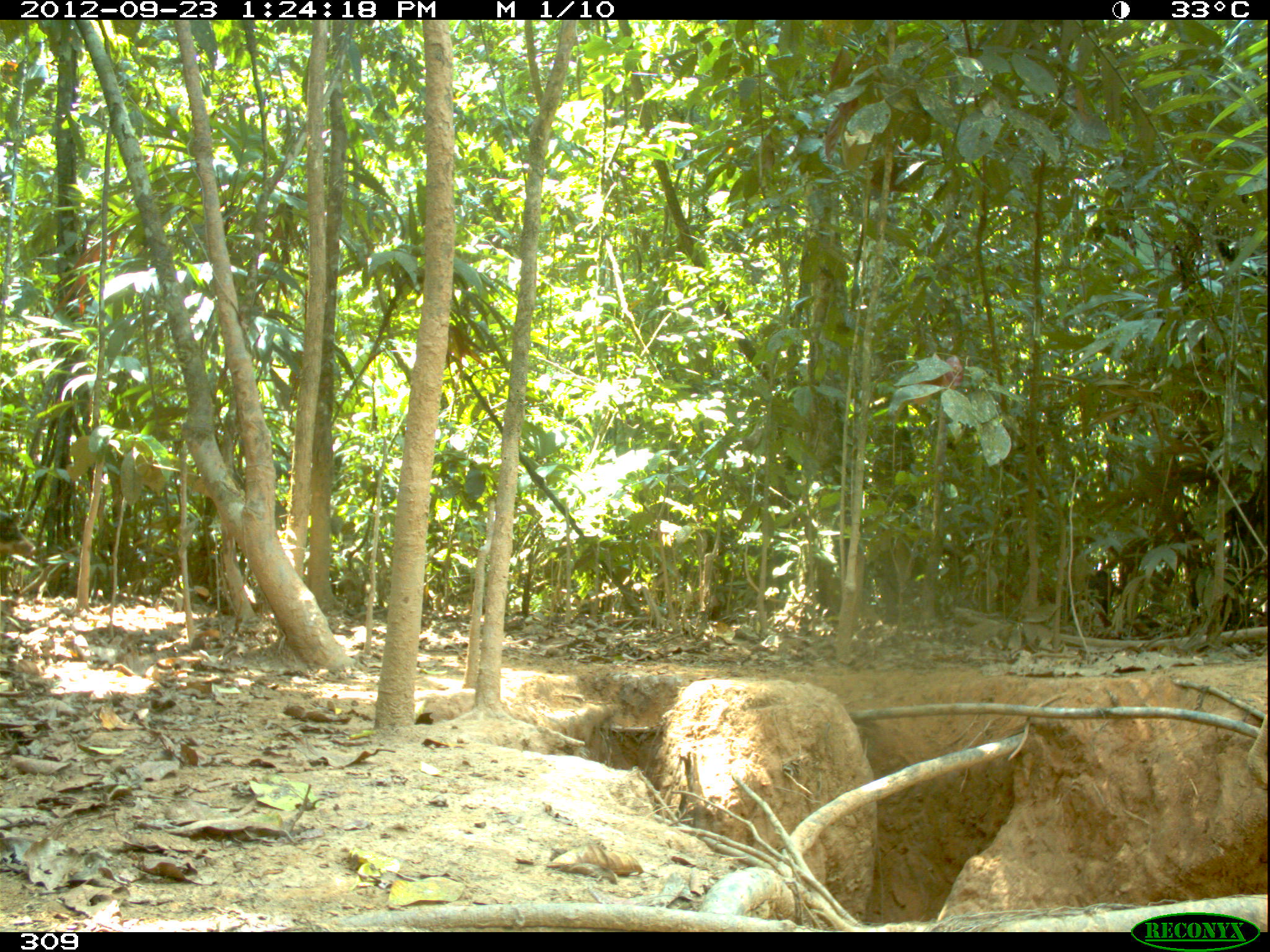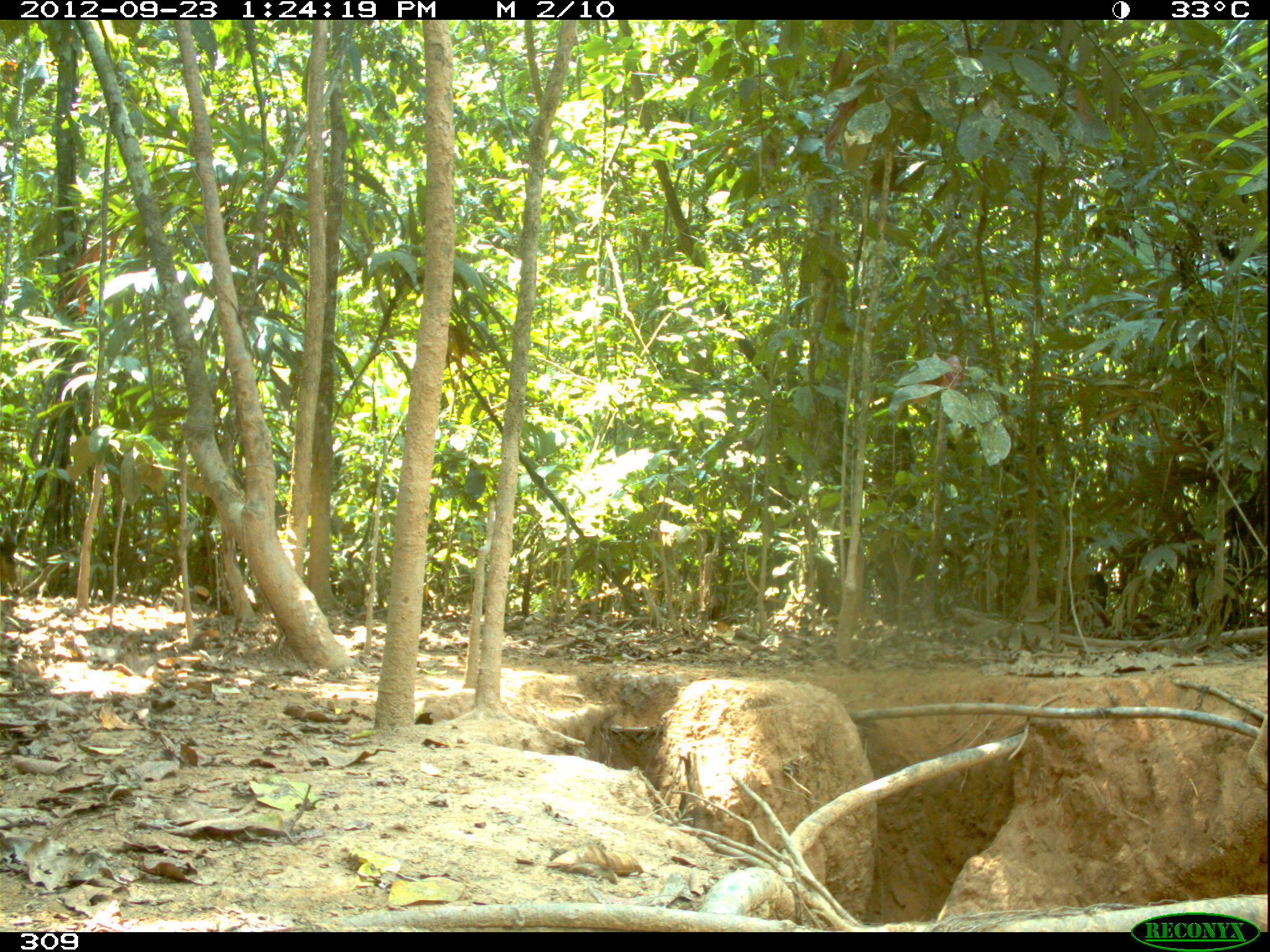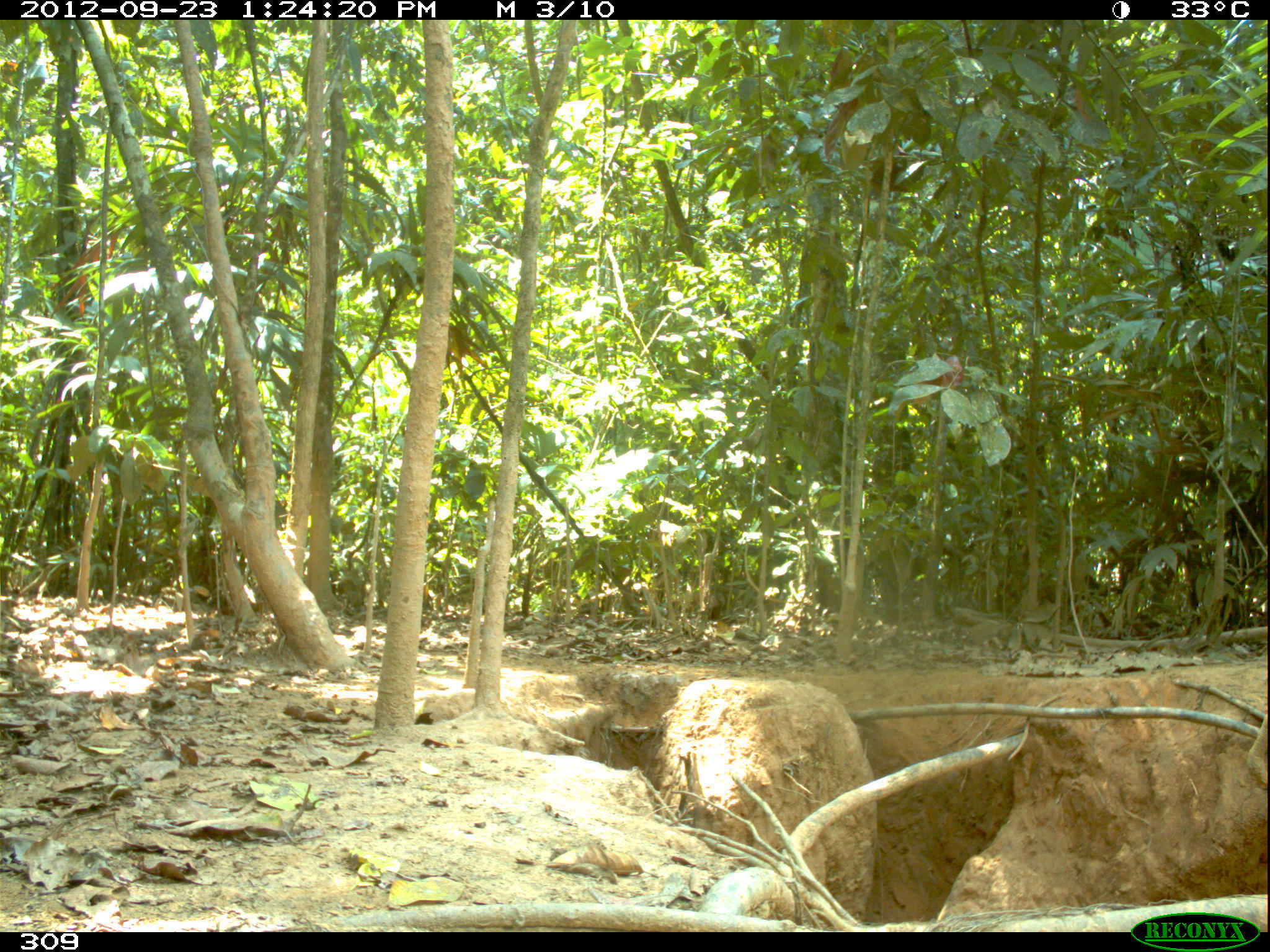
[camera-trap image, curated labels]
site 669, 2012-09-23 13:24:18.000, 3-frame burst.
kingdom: Animalia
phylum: Chordata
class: Mammalia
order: Artiodactyla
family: Tayassuidae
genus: Tayassu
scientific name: Tayassu pecari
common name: white-lipped peccary